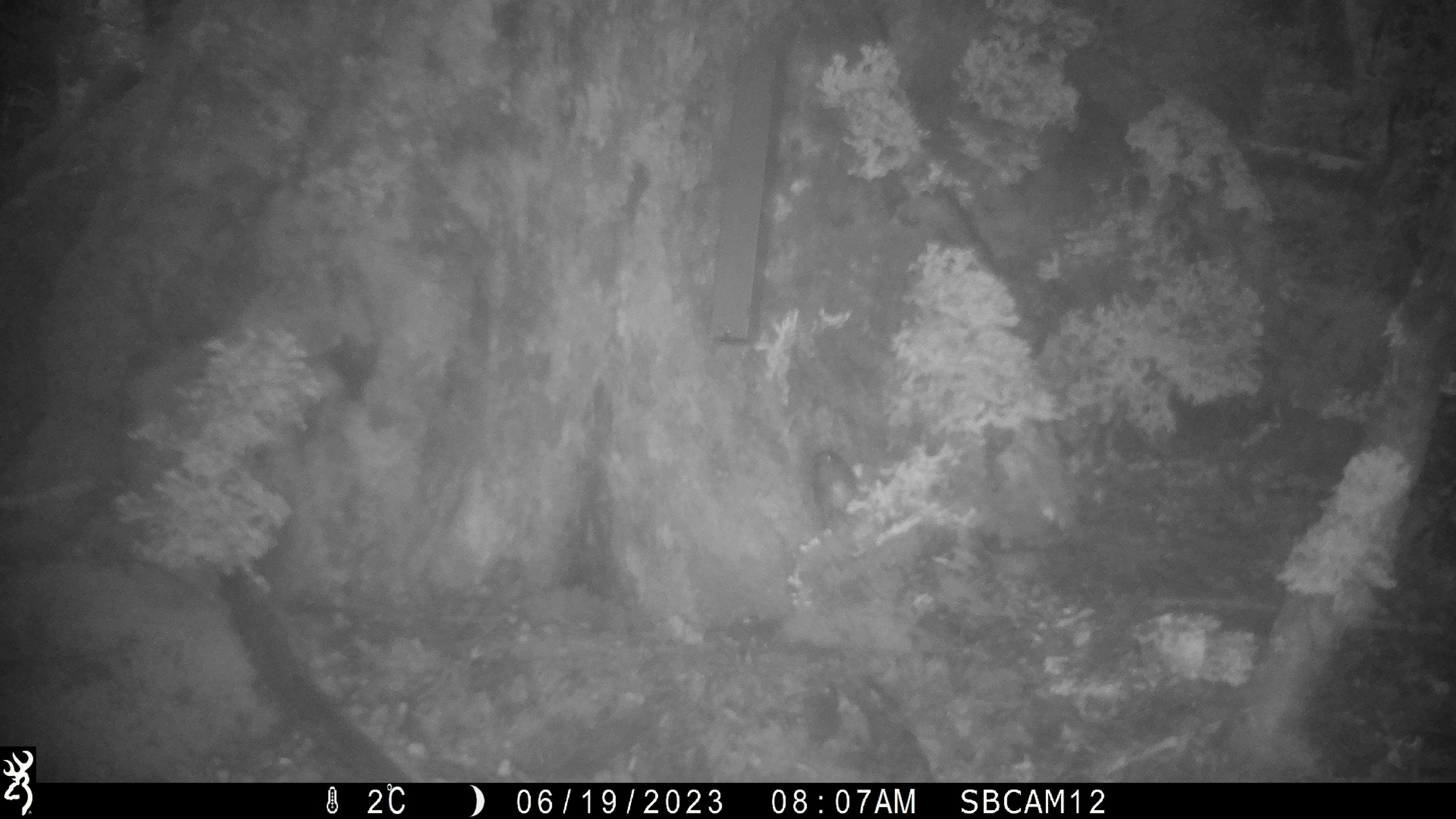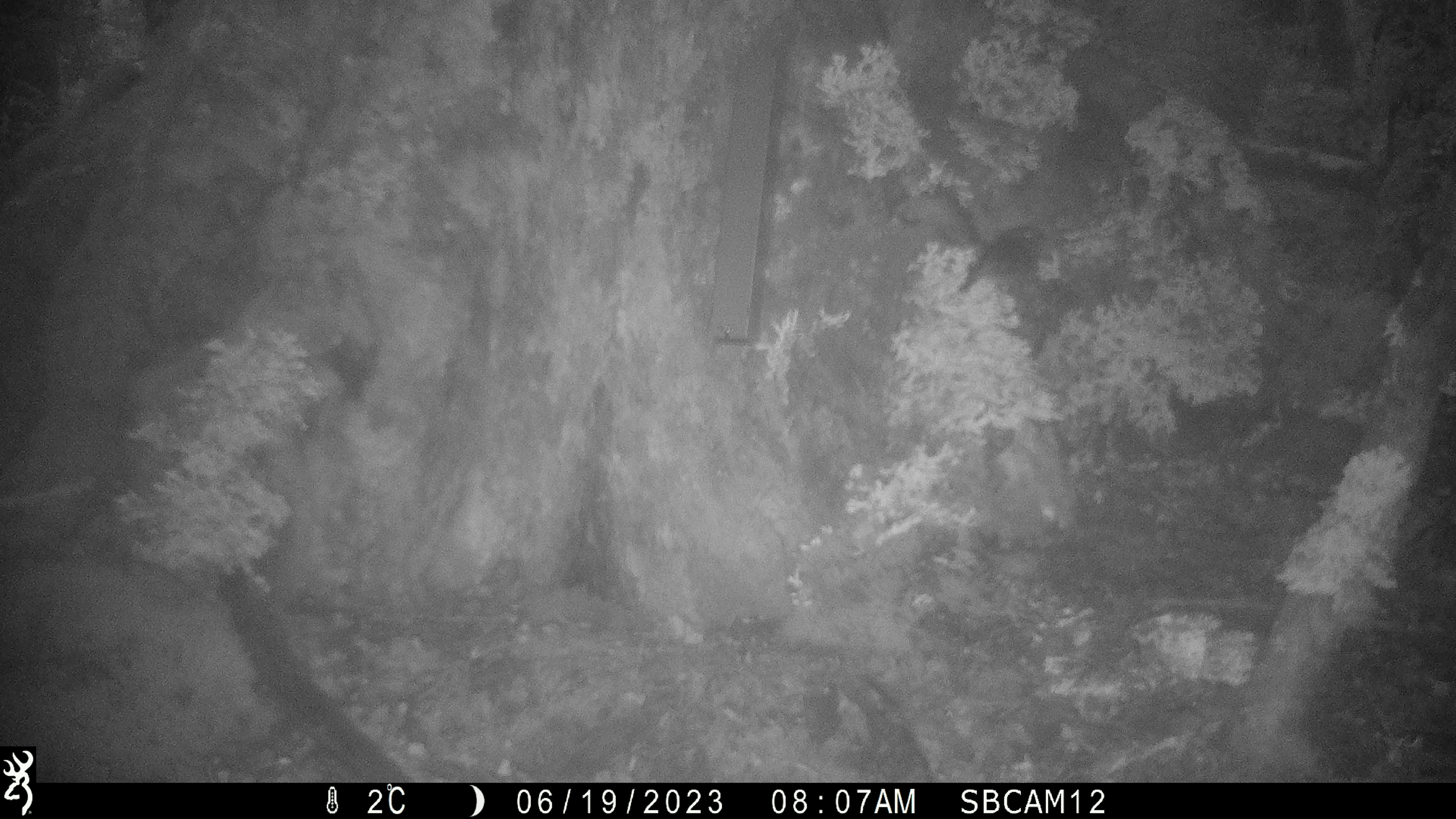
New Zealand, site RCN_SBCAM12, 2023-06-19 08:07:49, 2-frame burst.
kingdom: Animalia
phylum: Chordata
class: Aves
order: Passeriformes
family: Petroicidae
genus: Petroica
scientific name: Petroica australis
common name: new zealand robin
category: robin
Robin (new zealand robin) (Petroica australis).